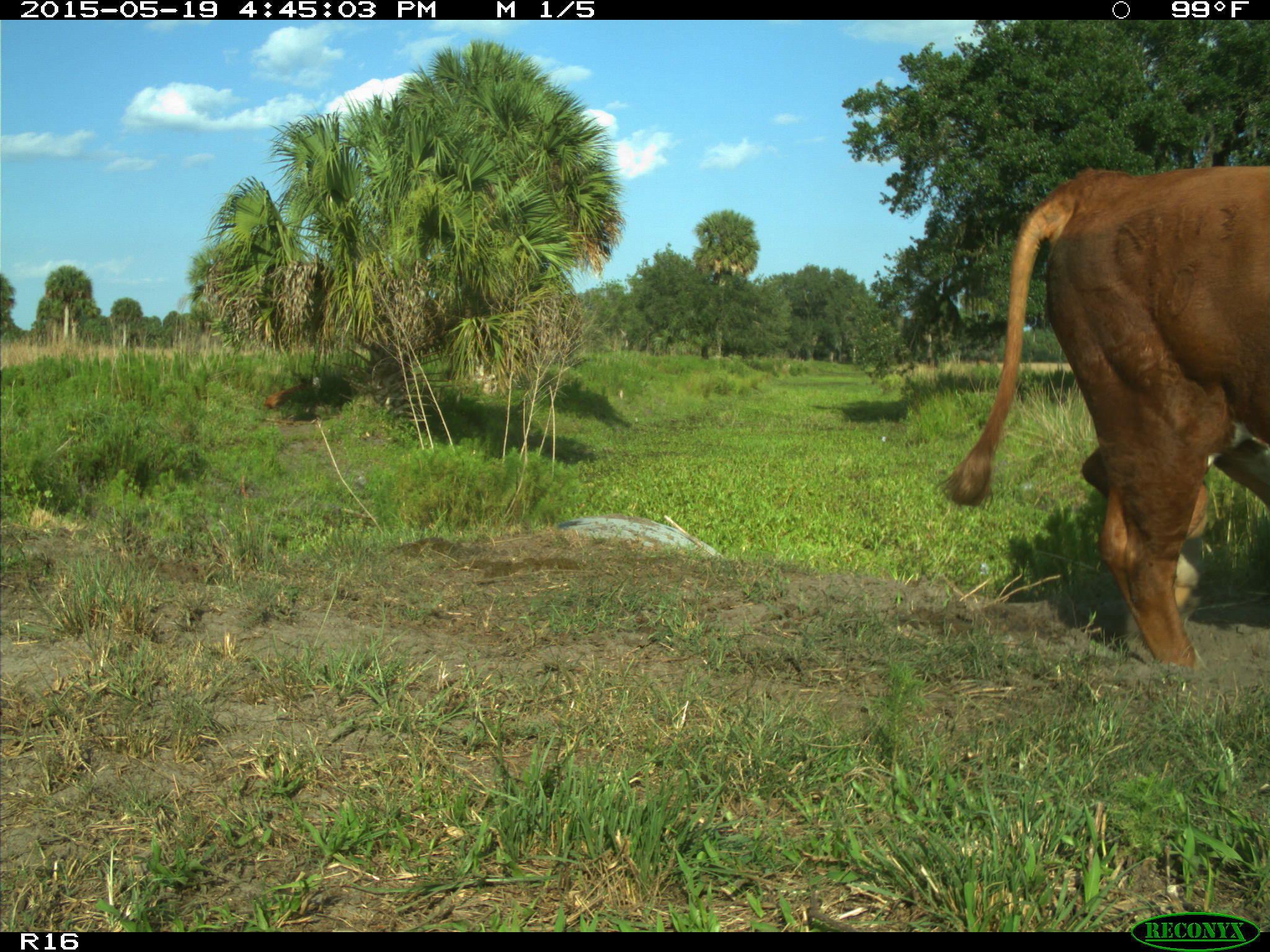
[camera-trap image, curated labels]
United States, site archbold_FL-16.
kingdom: Animalia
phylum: Chordata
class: Mammalia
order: Artiodactyla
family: Bovidae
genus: Bos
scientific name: Bos taurus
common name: domestic cow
Bos taurus (domestic cow).